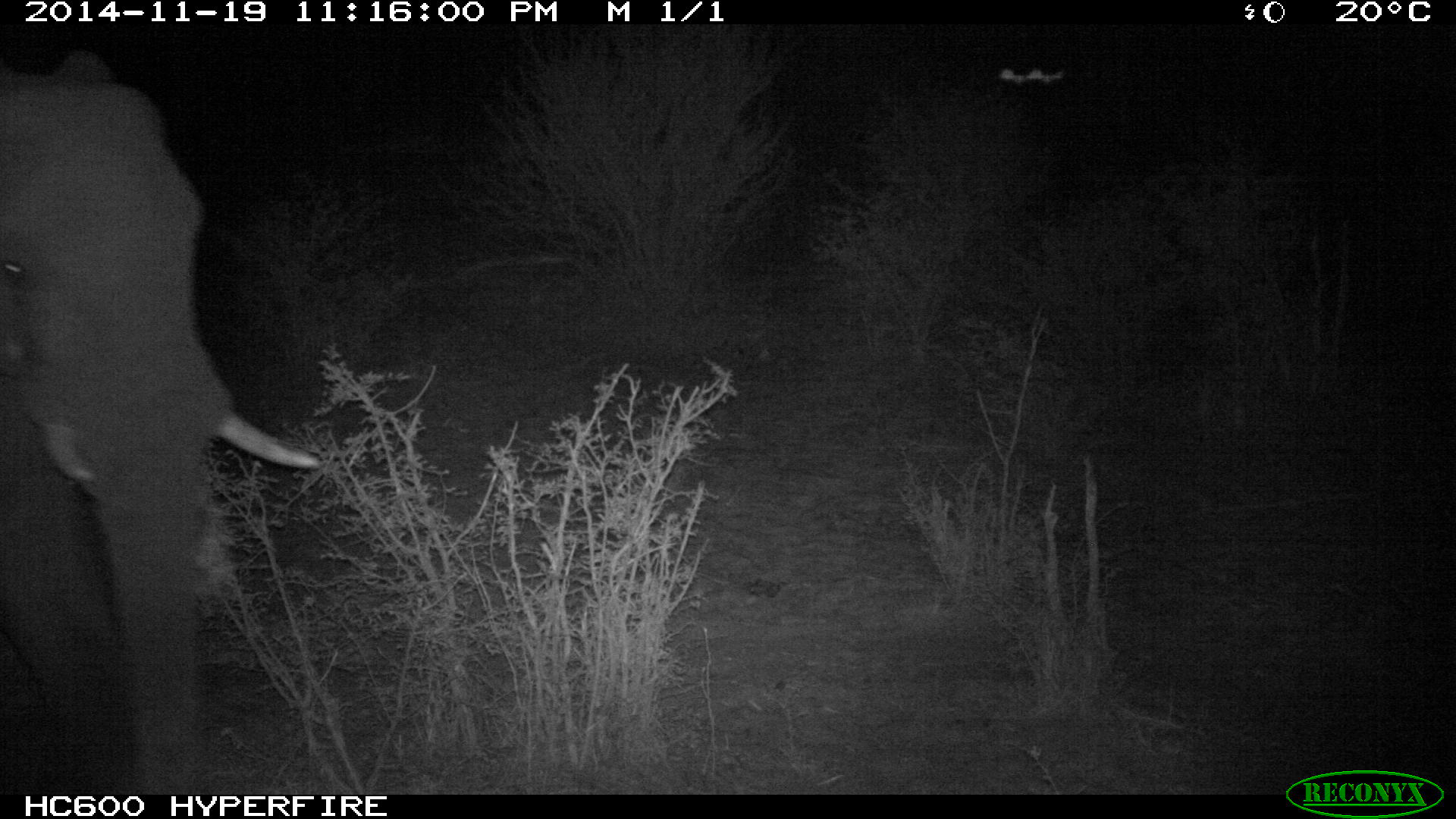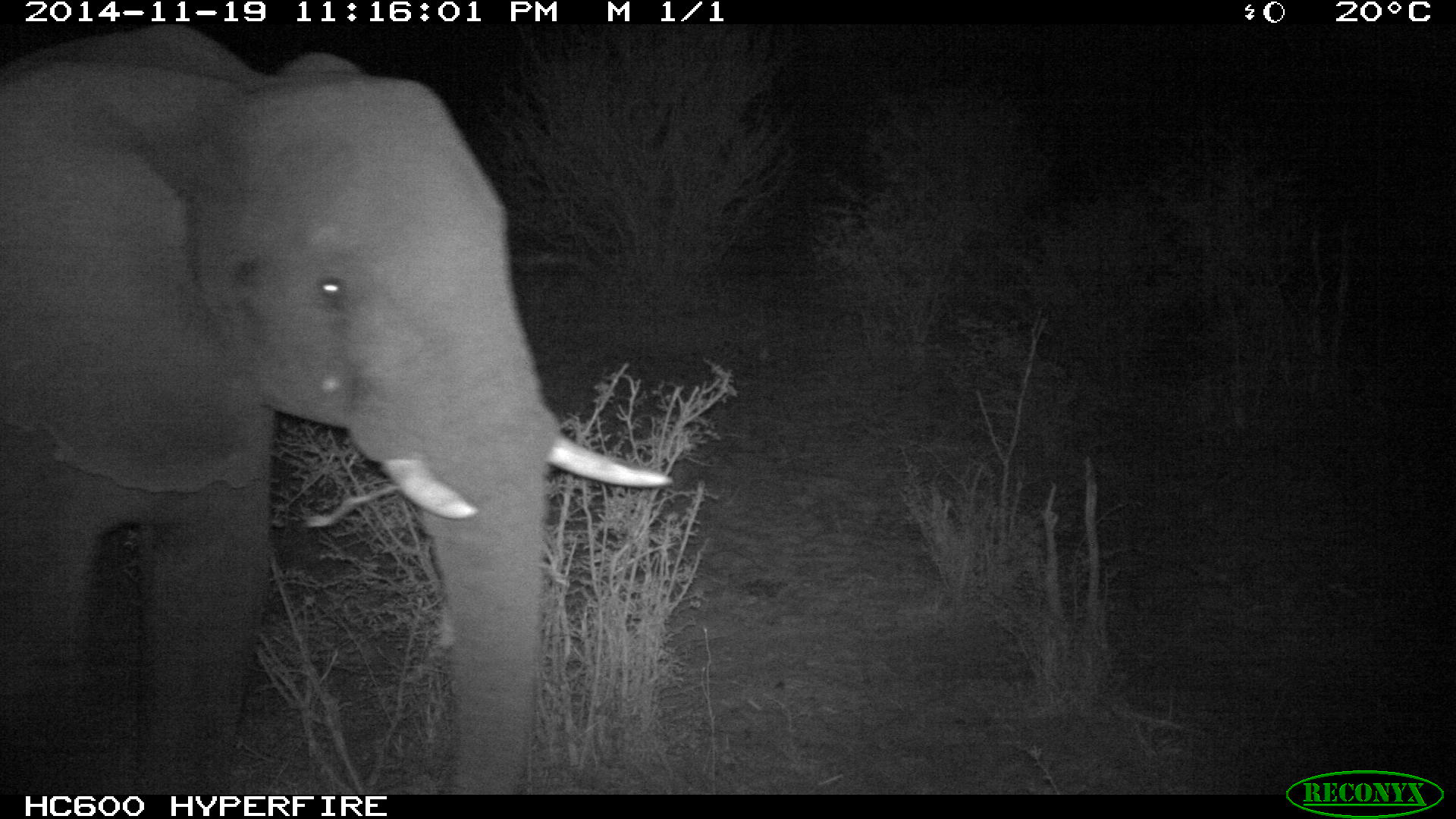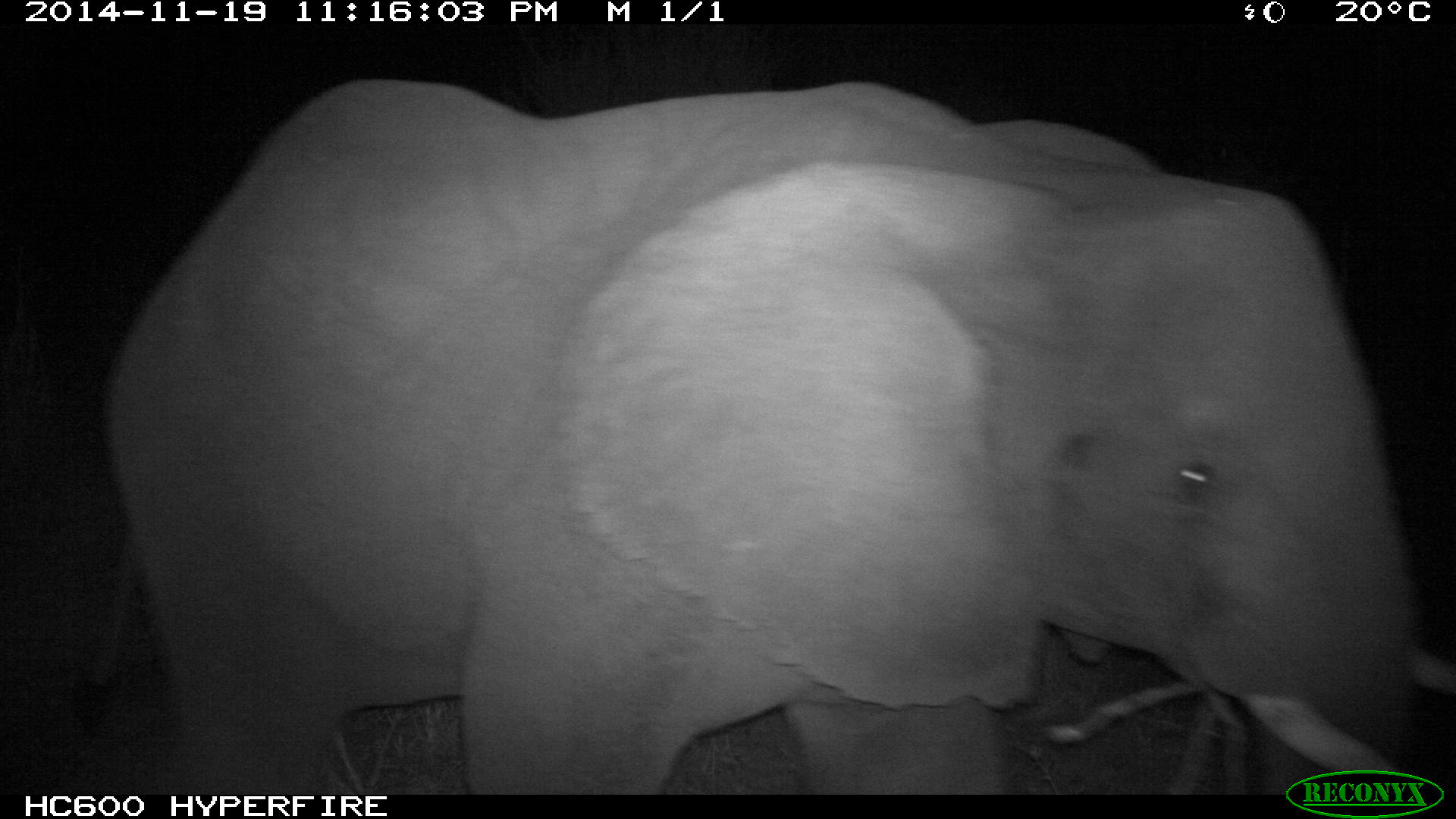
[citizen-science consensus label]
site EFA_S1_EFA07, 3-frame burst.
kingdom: Animalia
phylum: Chordata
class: Mammalia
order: Proboscidea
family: Elephantidae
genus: Loxodonta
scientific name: Loxodonta africana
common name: african bush elephant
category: elephant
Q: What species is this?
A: Elephant (african bush elephant) (Loxodonta africana).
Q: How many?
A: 1.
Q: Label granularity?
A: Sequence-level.